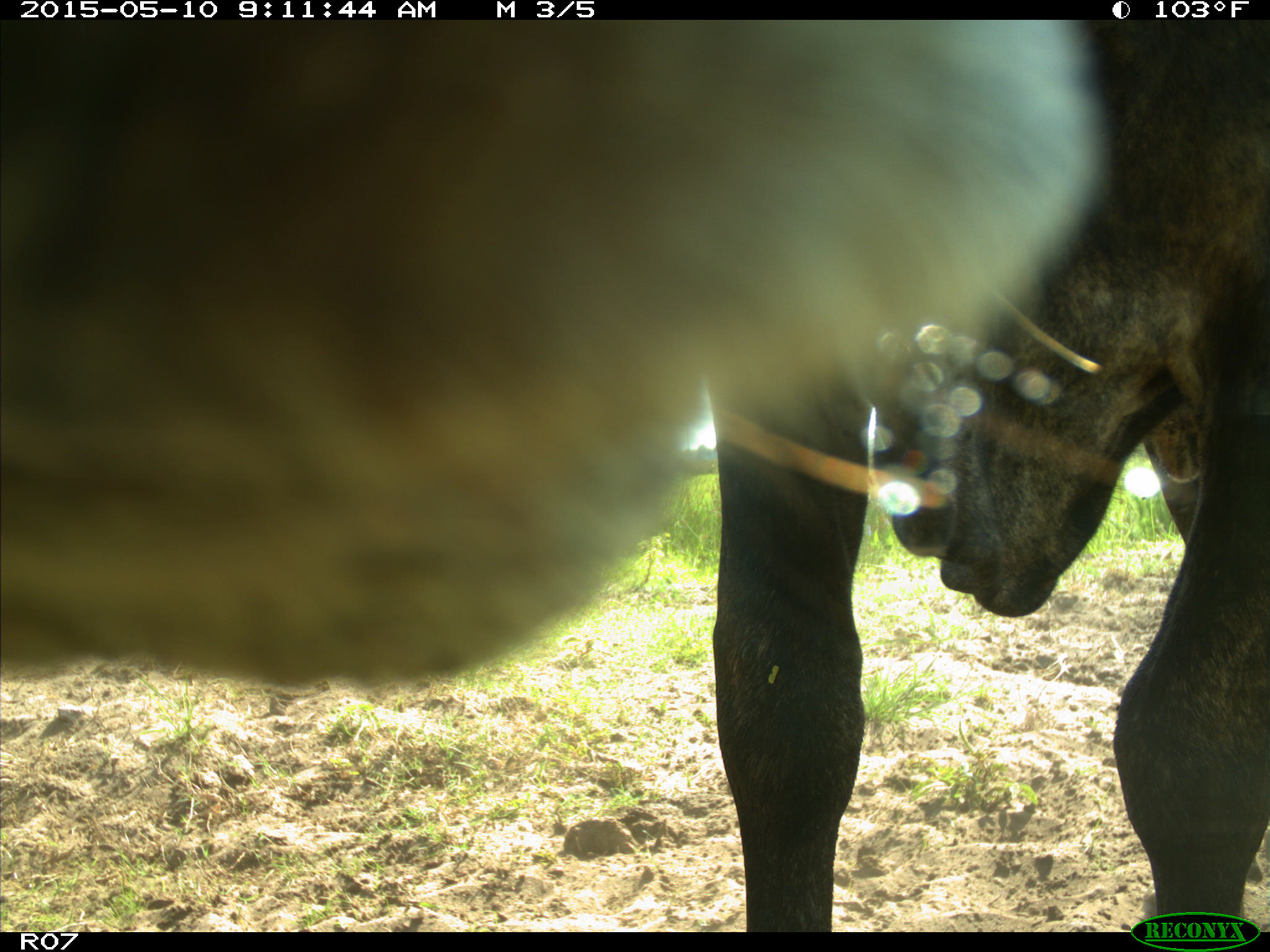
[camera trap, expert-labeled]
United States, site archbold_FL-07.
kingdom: Animalia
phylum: Chordata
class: Mammalia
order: Artiodactyla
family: Bovidae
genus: Bos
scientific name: Bos taurus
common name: domestic cow